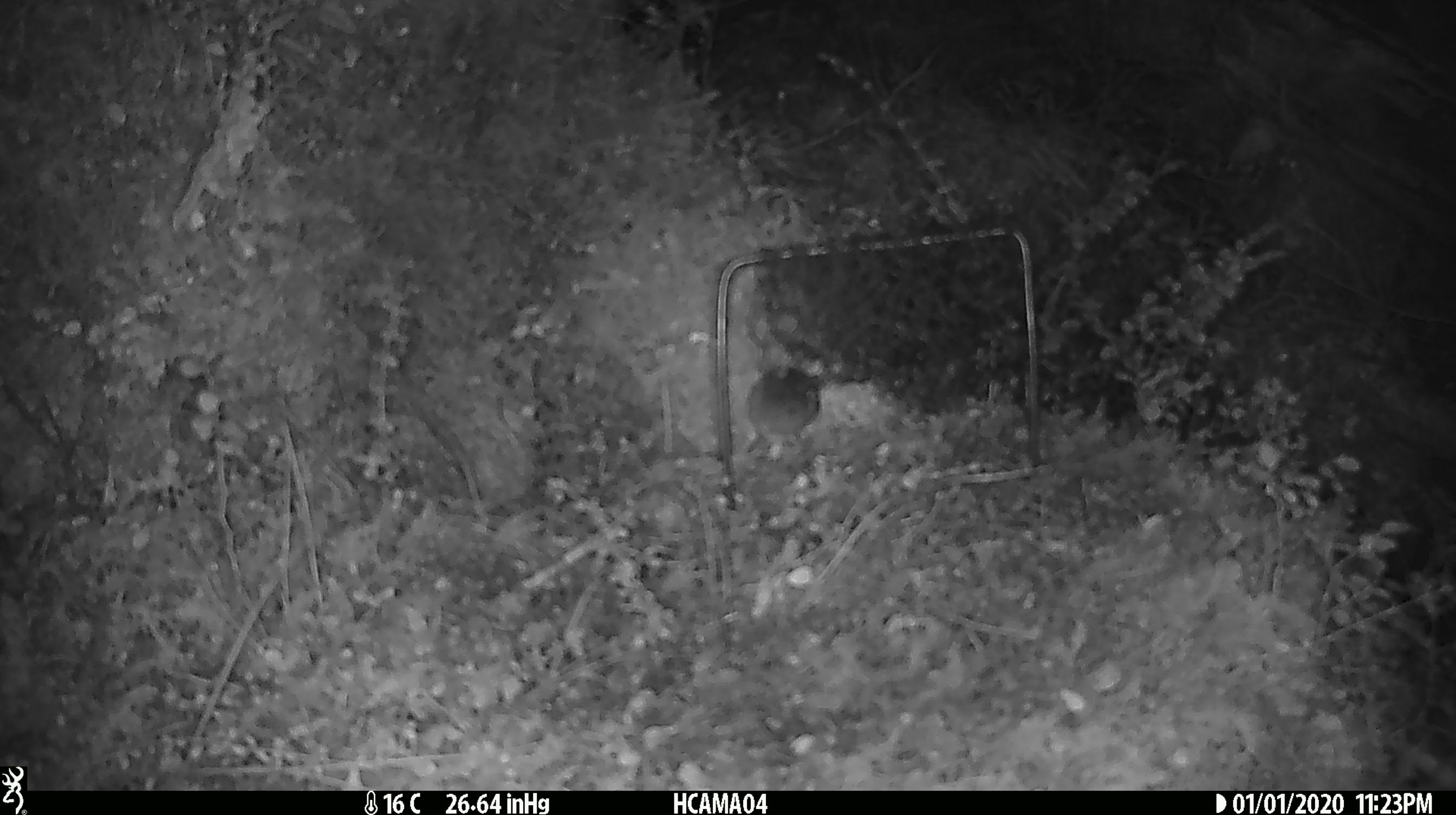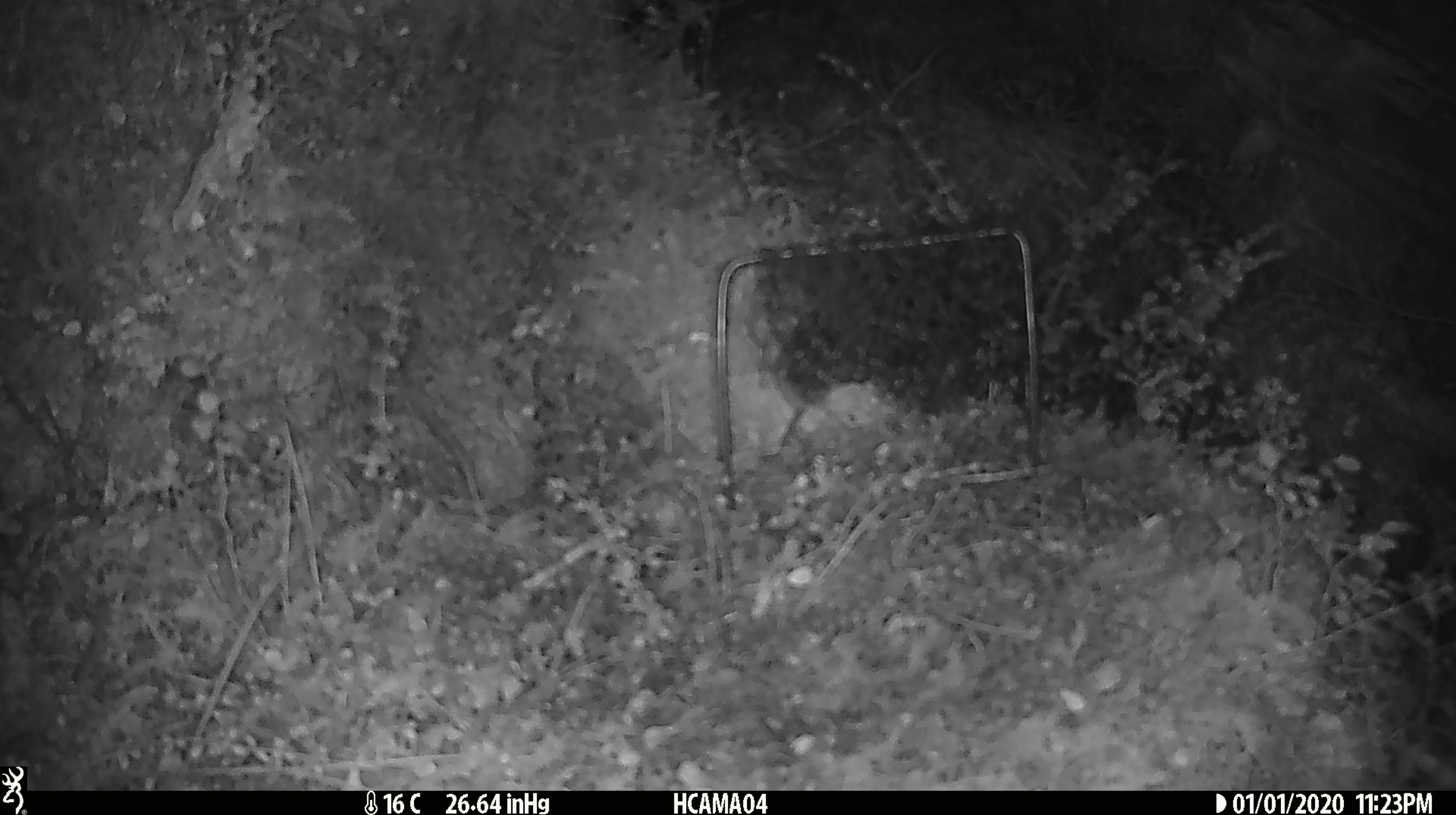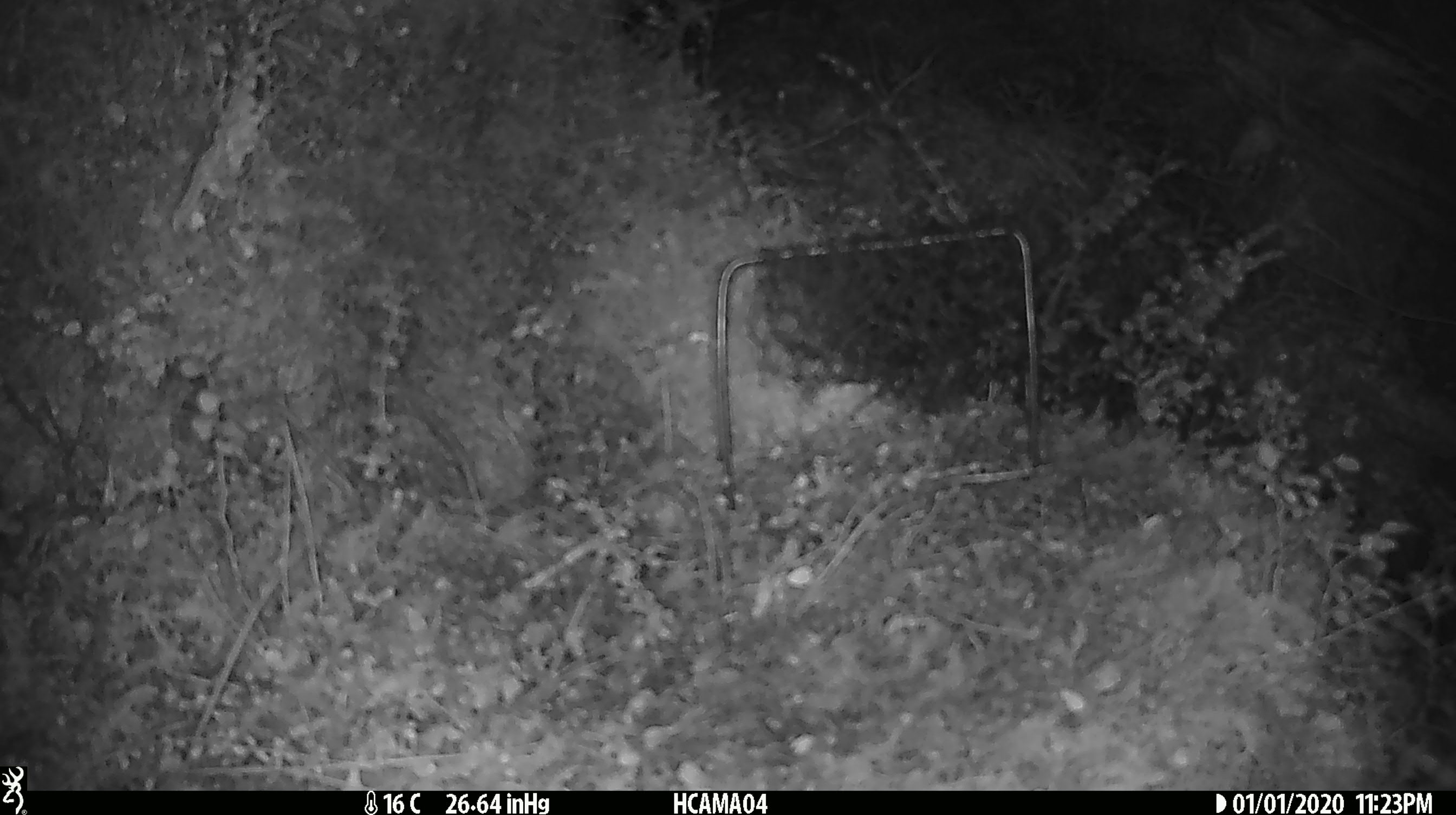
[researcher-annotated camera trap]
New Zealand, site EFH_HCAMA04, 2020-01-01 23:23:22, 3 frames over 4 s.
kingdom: Animalia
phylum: Chordata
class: Mammalia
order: Rodentia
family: Muridae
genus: Mus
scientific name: Mus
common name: mouse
Mouse (Mus).